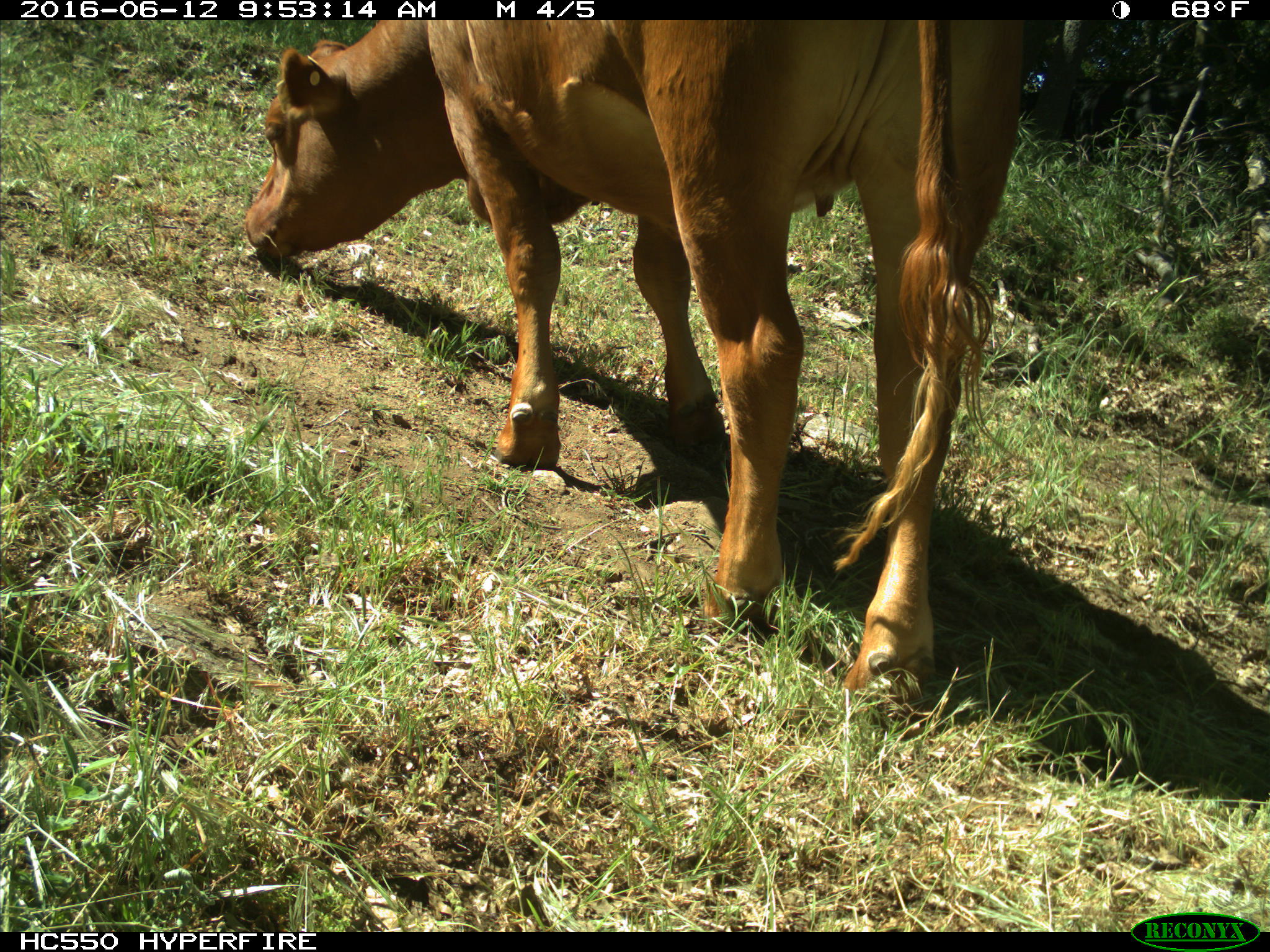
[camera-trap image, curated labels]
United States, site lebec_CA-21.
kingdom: Animalia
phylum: Chordata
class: Mammalia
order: Artiodactyla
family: Bovidae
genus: Bos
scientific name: Bos taurus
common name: domestic cow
Bos taurus (domestic cow).